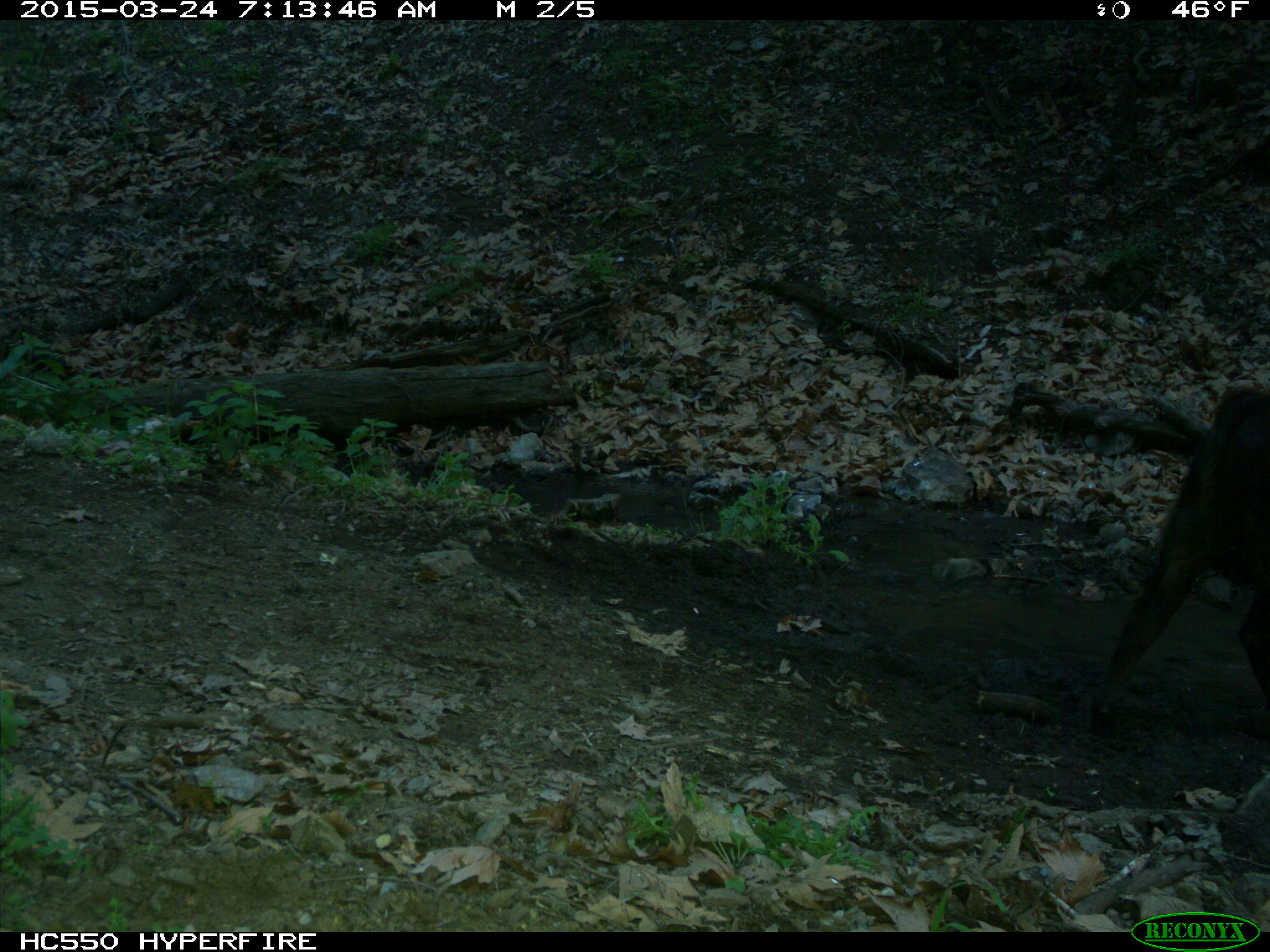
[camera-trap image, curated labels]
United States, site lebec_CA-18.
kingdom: Animalia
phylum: Chordata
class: Mammalia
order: Artiodactyla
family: Bovidae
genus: Bos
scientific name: Bos taurus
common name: domestic cow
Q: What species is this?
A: Bos taurus (domestic cow).